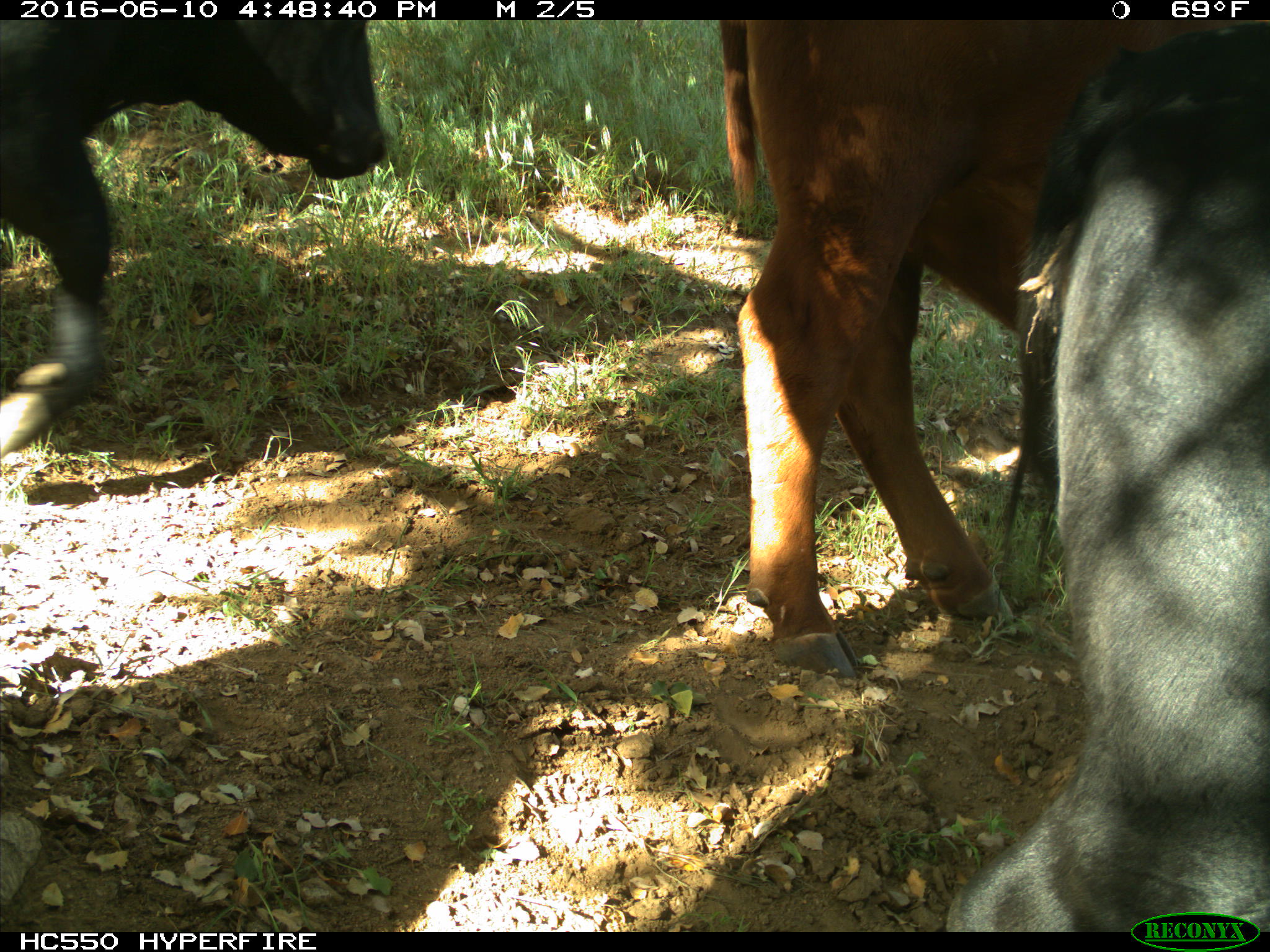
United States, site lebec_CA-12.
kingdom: Animalia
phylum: Chordata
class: Mammalia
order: Artiodactyla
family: Bovidae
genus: Bos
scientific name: Bos taurus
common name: domestic cow